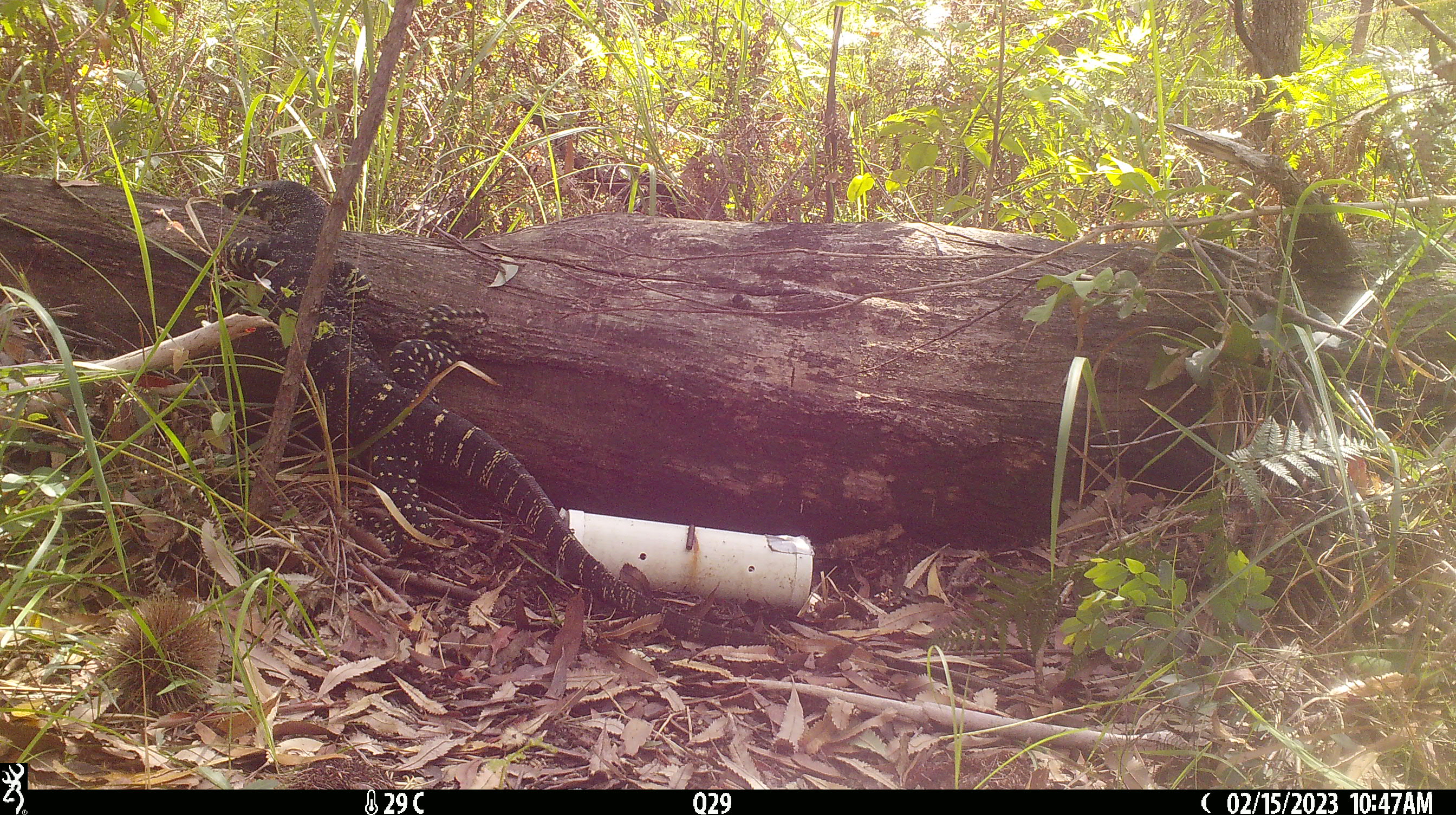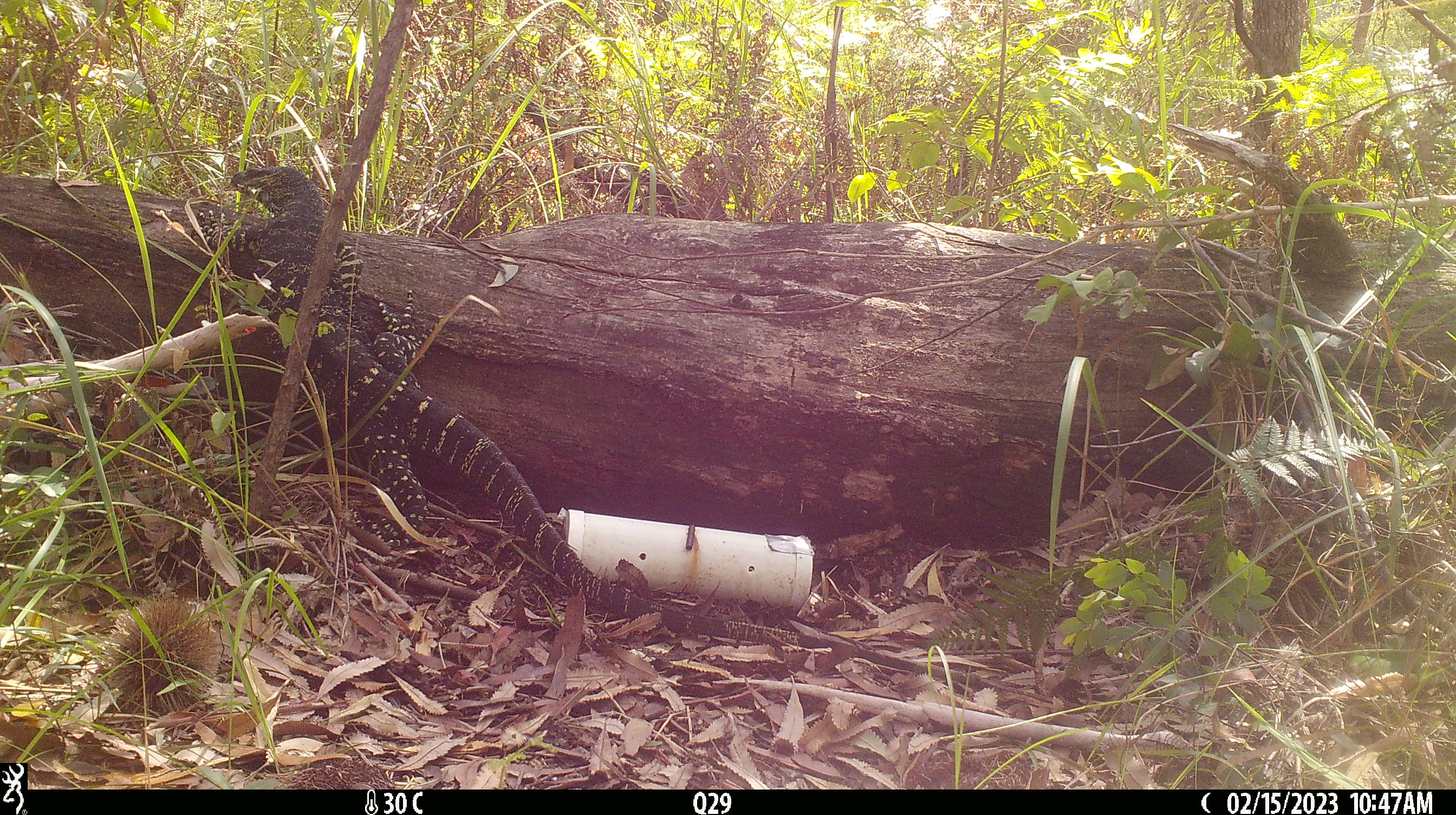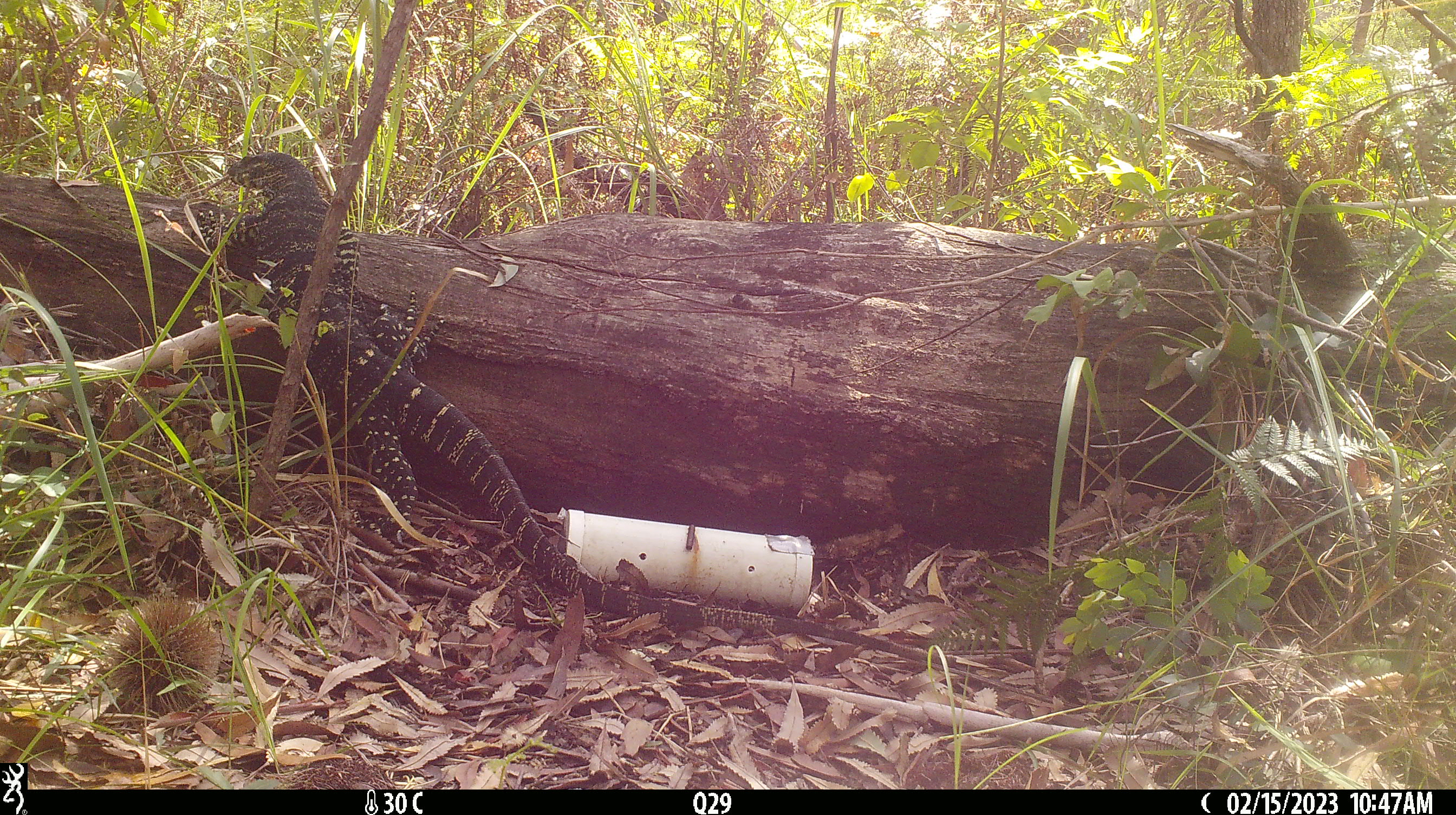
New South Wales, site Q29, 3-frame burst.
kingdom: Animalia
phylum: Chordata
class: Reptilia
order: Squamata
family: Varanidae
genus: Varanus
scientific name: Varanus varius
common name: lace monitor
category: goanna